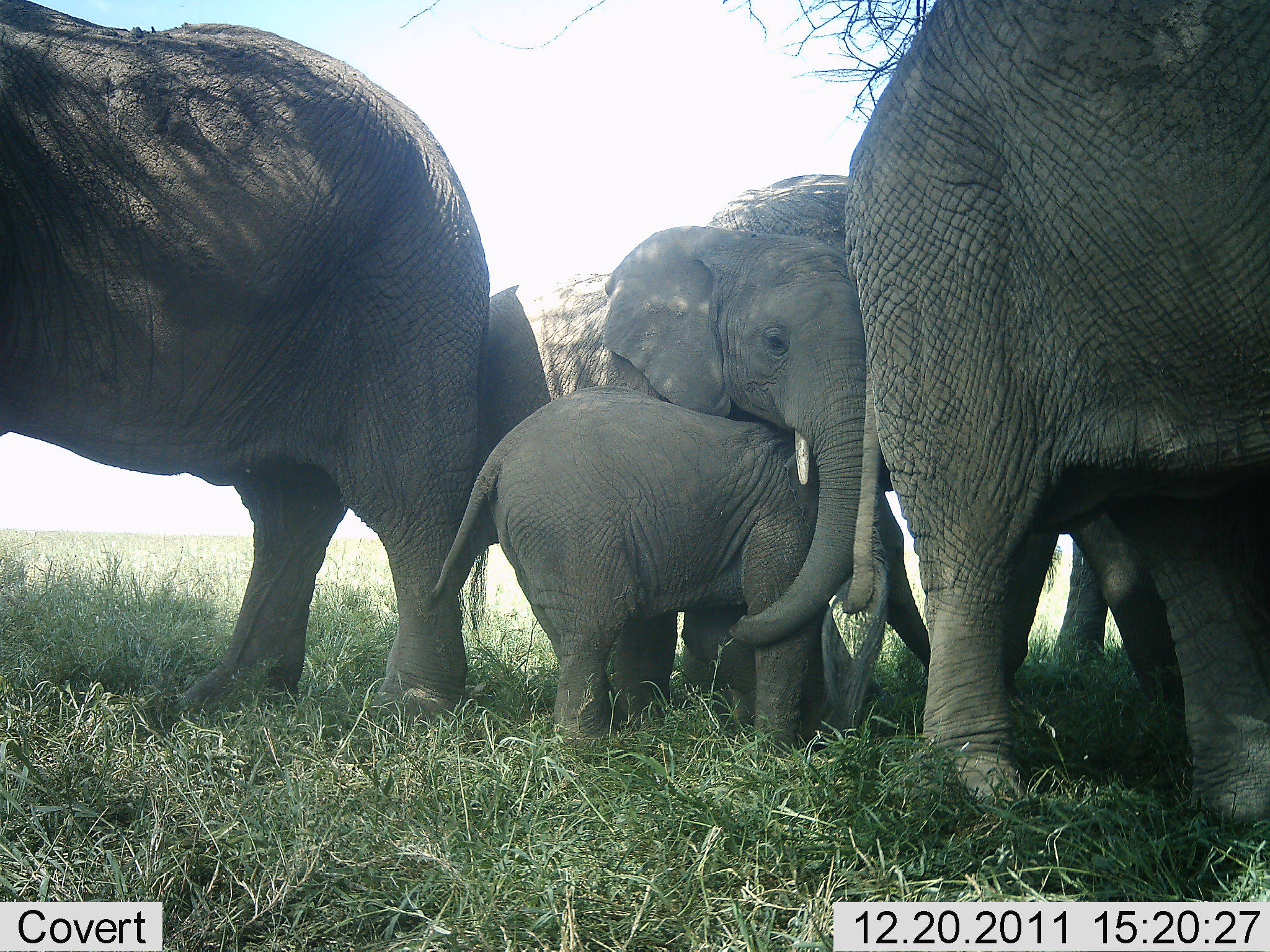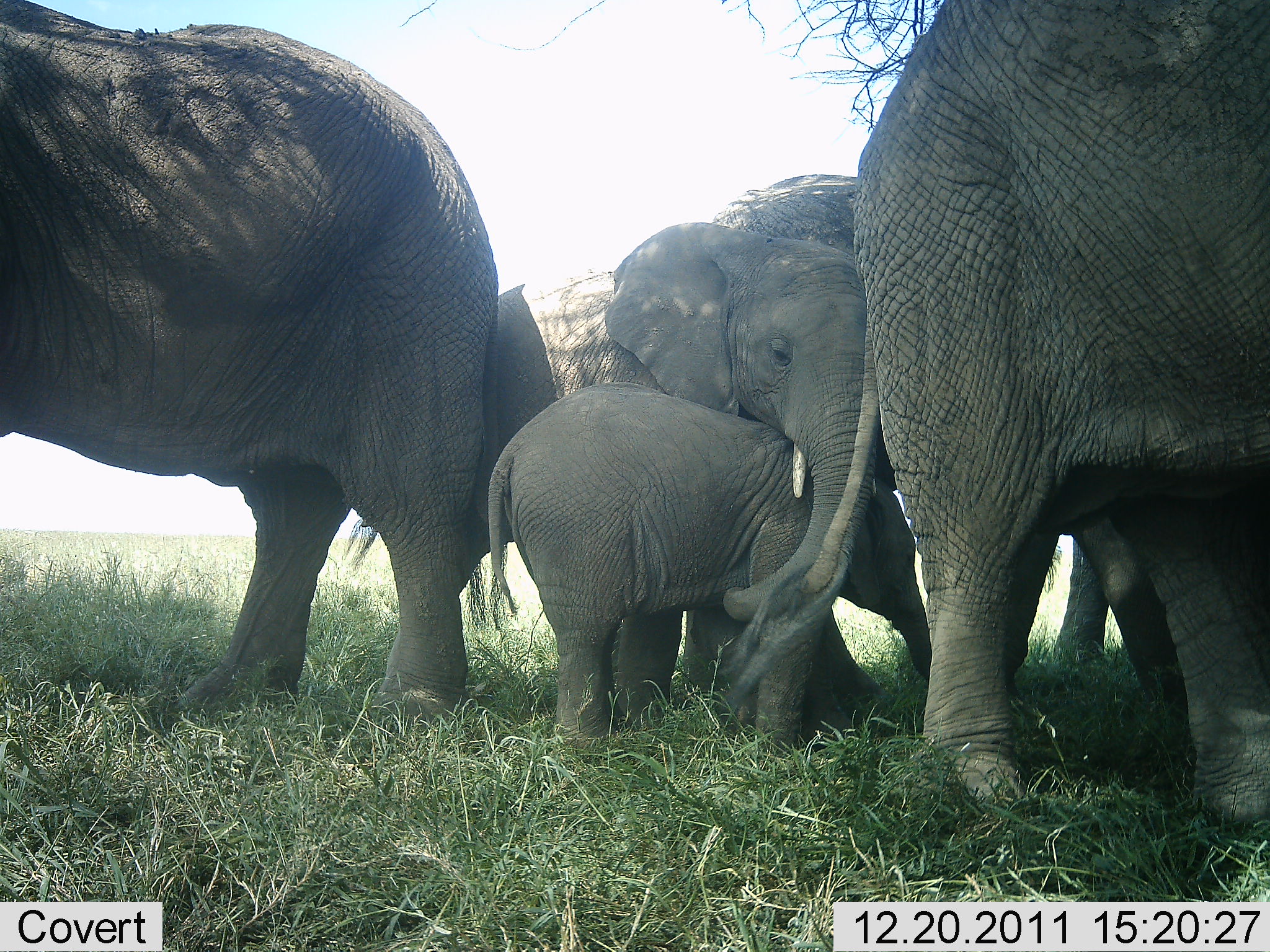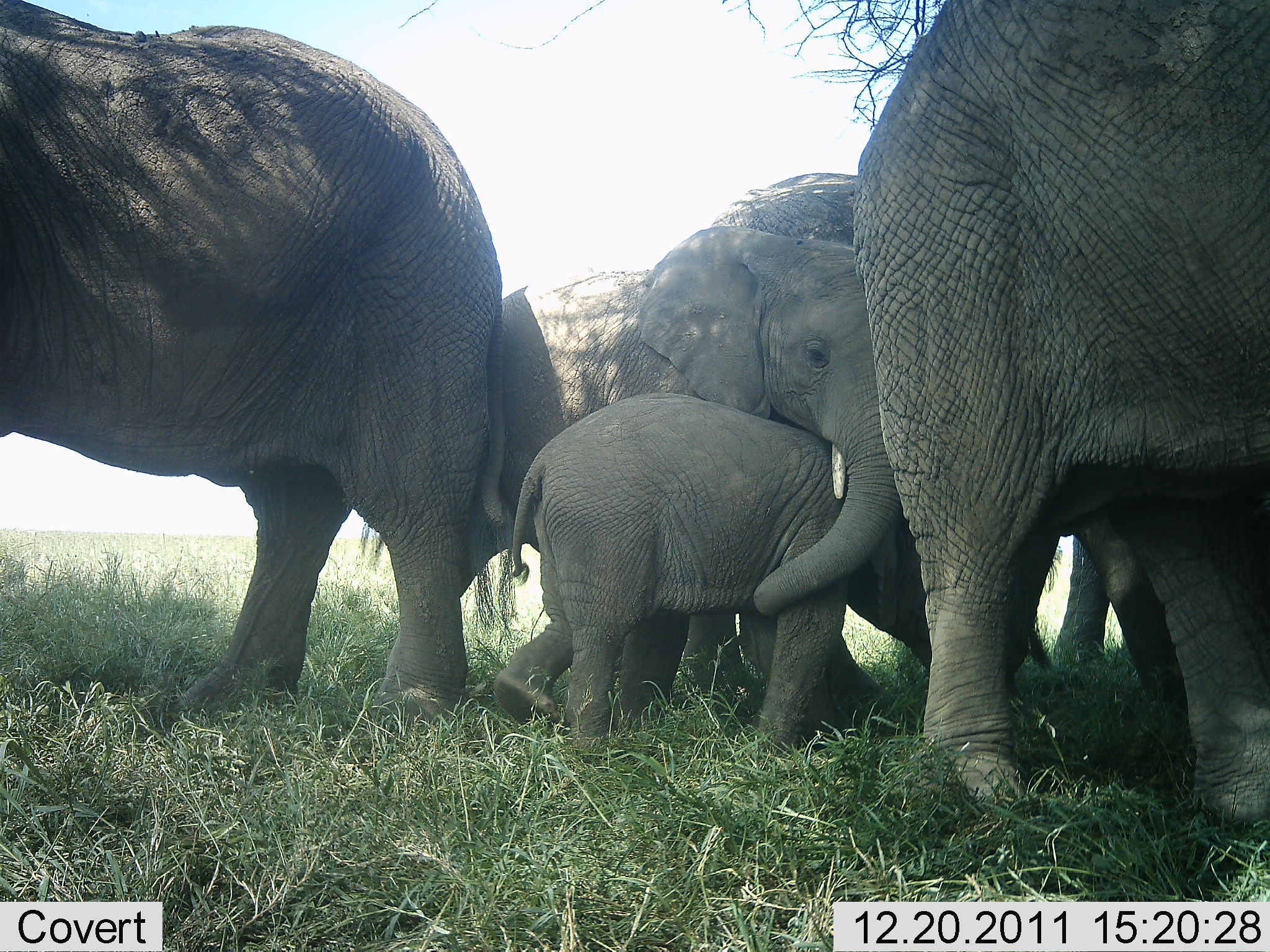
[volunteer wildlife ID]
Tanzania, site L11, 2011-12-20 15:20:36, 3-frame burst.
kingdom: Animalia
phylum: Chordata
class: Mammalia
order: Proboscidea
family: Elephantidae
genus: Loxodonta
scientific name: Loxodonta africana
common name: african bush elephant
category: elephant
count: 5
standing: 81%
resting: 12%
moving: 0%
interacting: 69%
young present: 81%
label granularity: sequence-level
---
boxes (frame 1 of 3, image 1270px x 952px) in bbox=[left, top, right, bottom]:
animal: bbox=[0, 1, 489, 746]; bbox=[846, 0, 1269, 835]; bbox=[486, 173, 898, 758]; bbox=[427, 385, 931, 782]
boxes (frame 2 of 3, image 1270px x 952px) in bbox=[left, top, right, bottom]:
animal: bbox=[0, 2, 494, 735]; bbox=[856, 1, 1270, 844]; bbox=[498, 171, 900, 749]; bbox=[488, 382, 933, 774]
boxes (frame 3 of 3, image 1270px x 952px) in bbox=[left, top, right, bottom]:
animal: bbox=[2, 0, 504, 739]; bbox=[861, 0, 1270, 838]; bbox=[499, 171, 931, 769]; bbox=[513, 392, 933, 769]